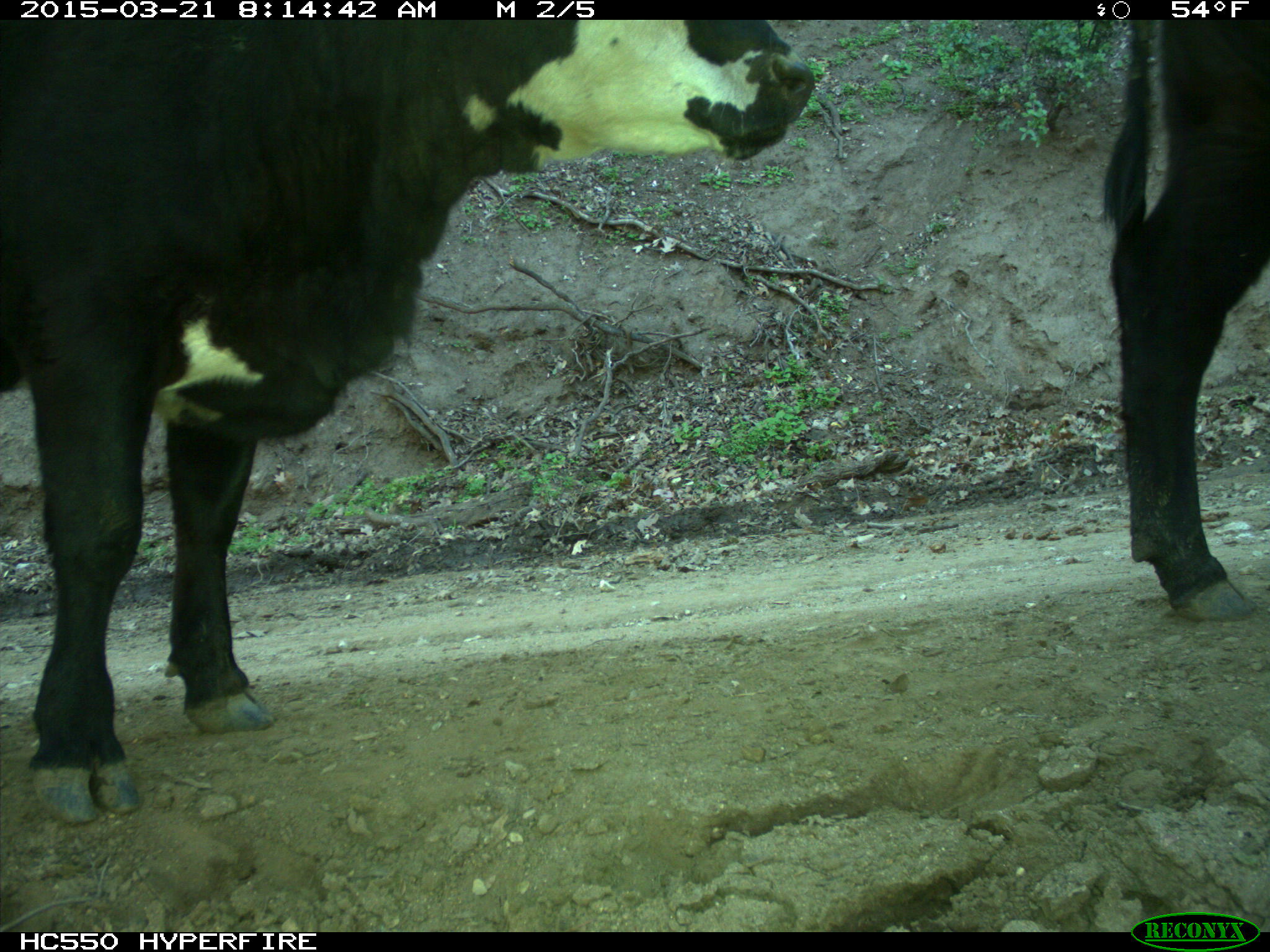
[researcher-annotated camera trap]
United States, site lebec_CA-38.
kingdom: Animalia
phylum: Chordata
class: Mammalia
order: Artiodactyla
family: Bovidae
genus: Bos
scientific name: Bos taurus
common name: domestic cow